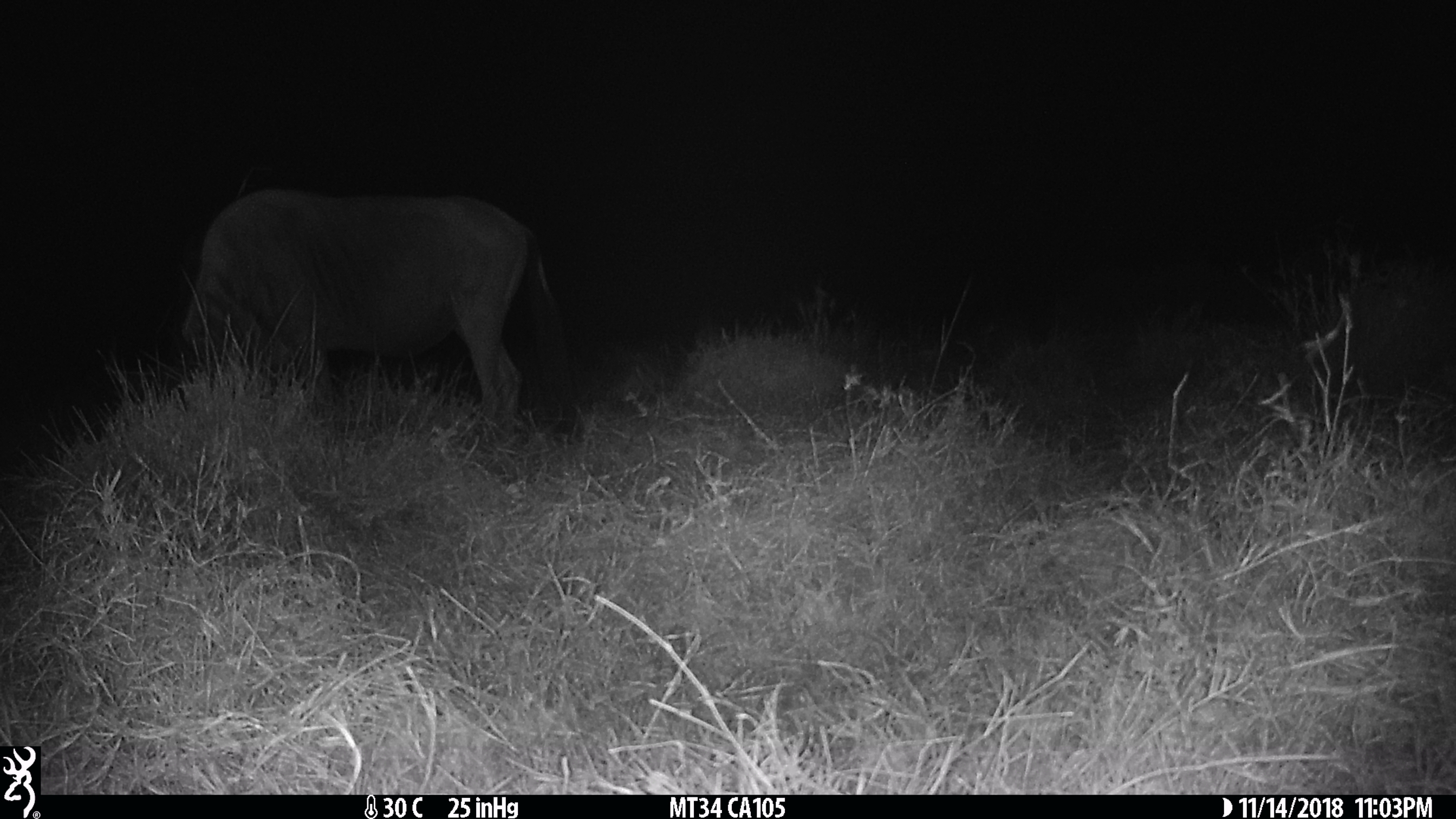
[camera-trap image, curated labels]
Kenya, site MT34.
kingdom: Animalia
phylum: Chordata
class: Mammalia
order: Artiodactyla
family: Bovidae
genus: Connochaetes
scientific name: Connochaetes taurinus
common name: blue wildebeest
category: wildebeest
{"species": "wildebeest (blue wildebeest) (Connochaetes taurinus)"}